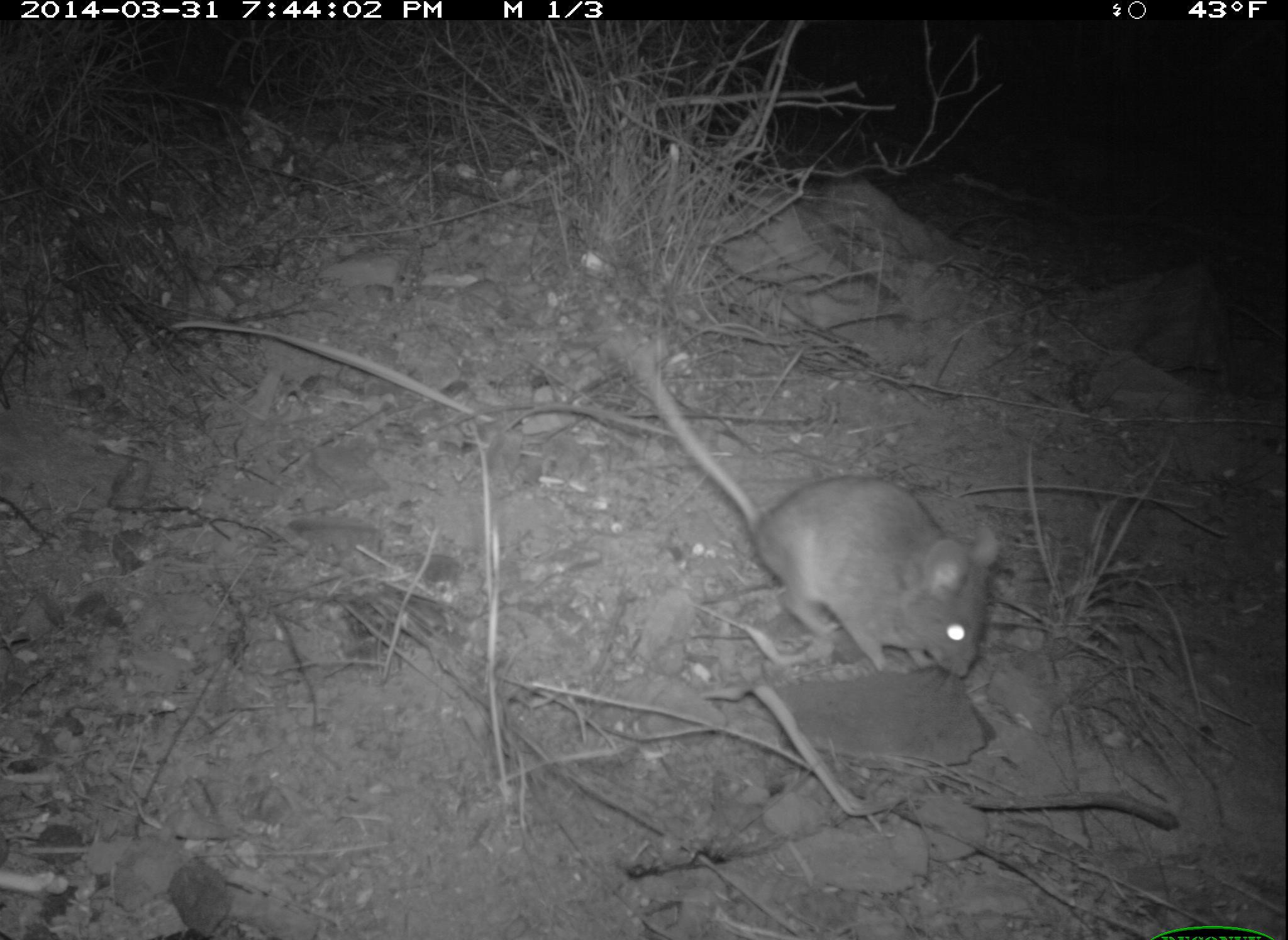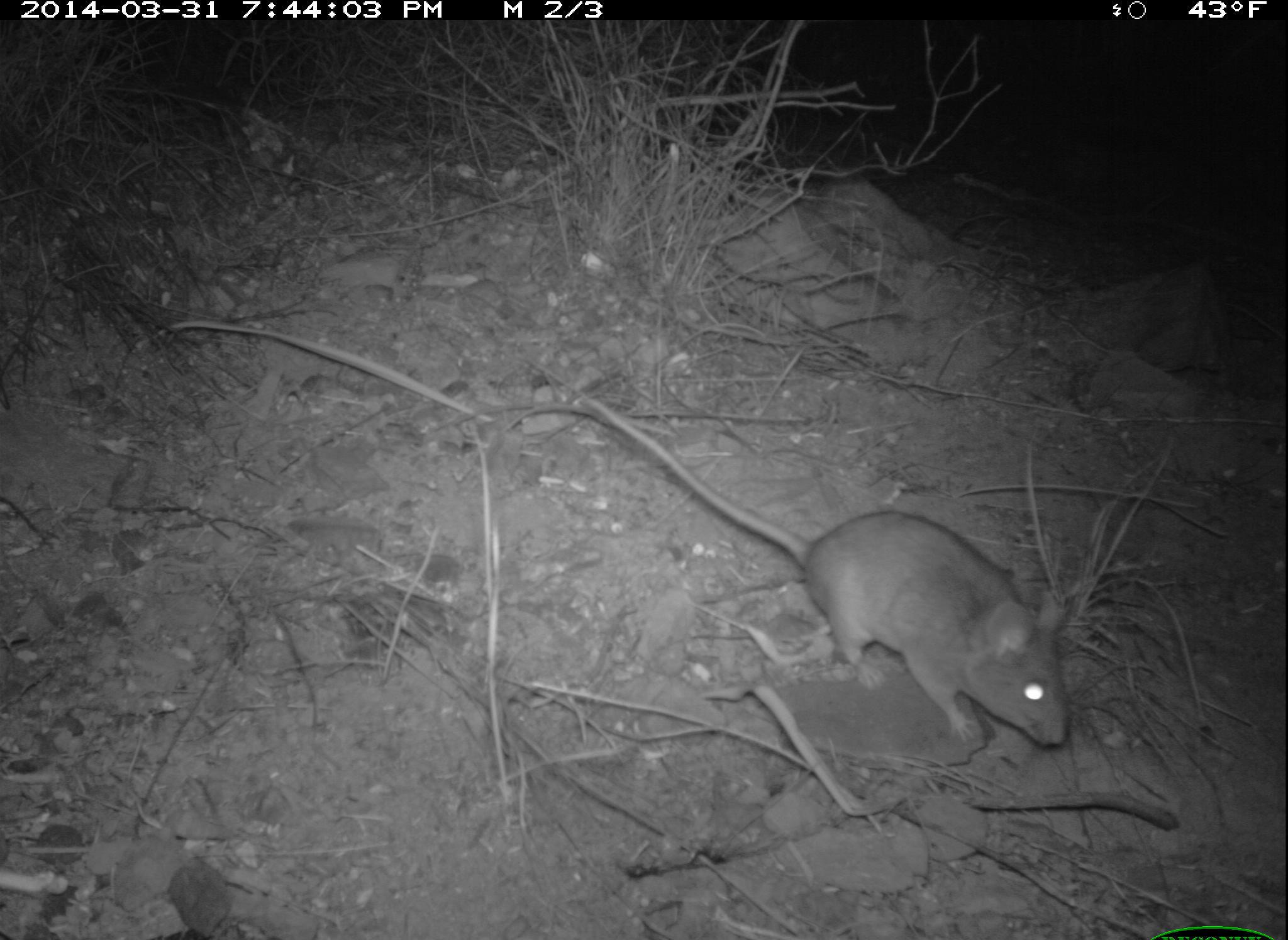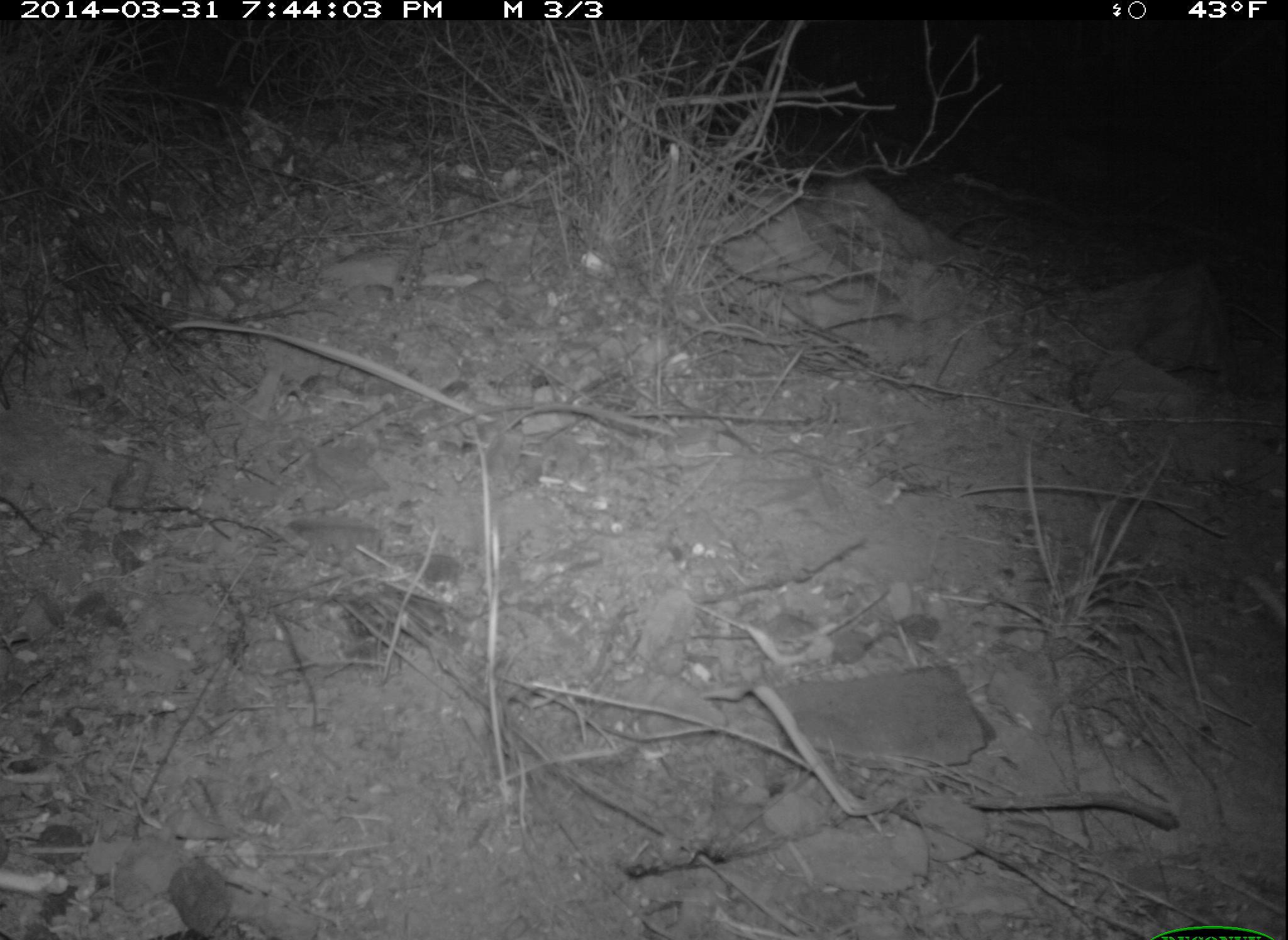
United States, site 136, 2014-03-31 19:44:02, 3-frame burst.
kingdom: Animalia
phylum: Chordata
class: Mammalia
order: Rodentia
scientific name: Rodentia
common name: rodent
Rodent (Rodentia).